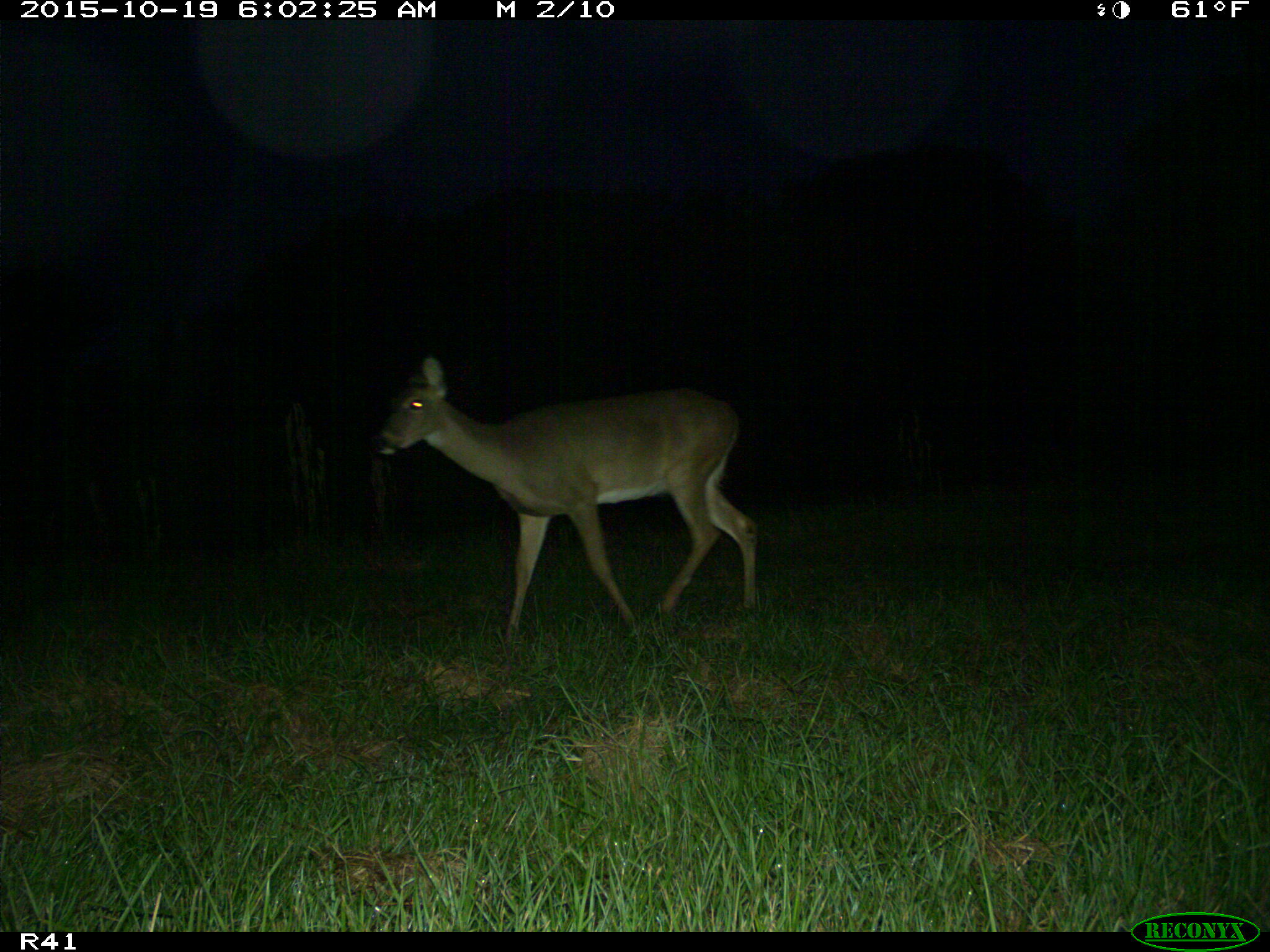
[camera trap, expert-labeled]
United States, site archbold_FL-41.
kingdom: Animalia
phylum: Chordata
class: Mammalia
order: Artiodactyla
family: Cervidae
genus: Odocoileus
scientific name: Odocoileus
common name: deer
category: unidentified deer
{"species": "unidentified deer (deer) (Odocoileus)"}